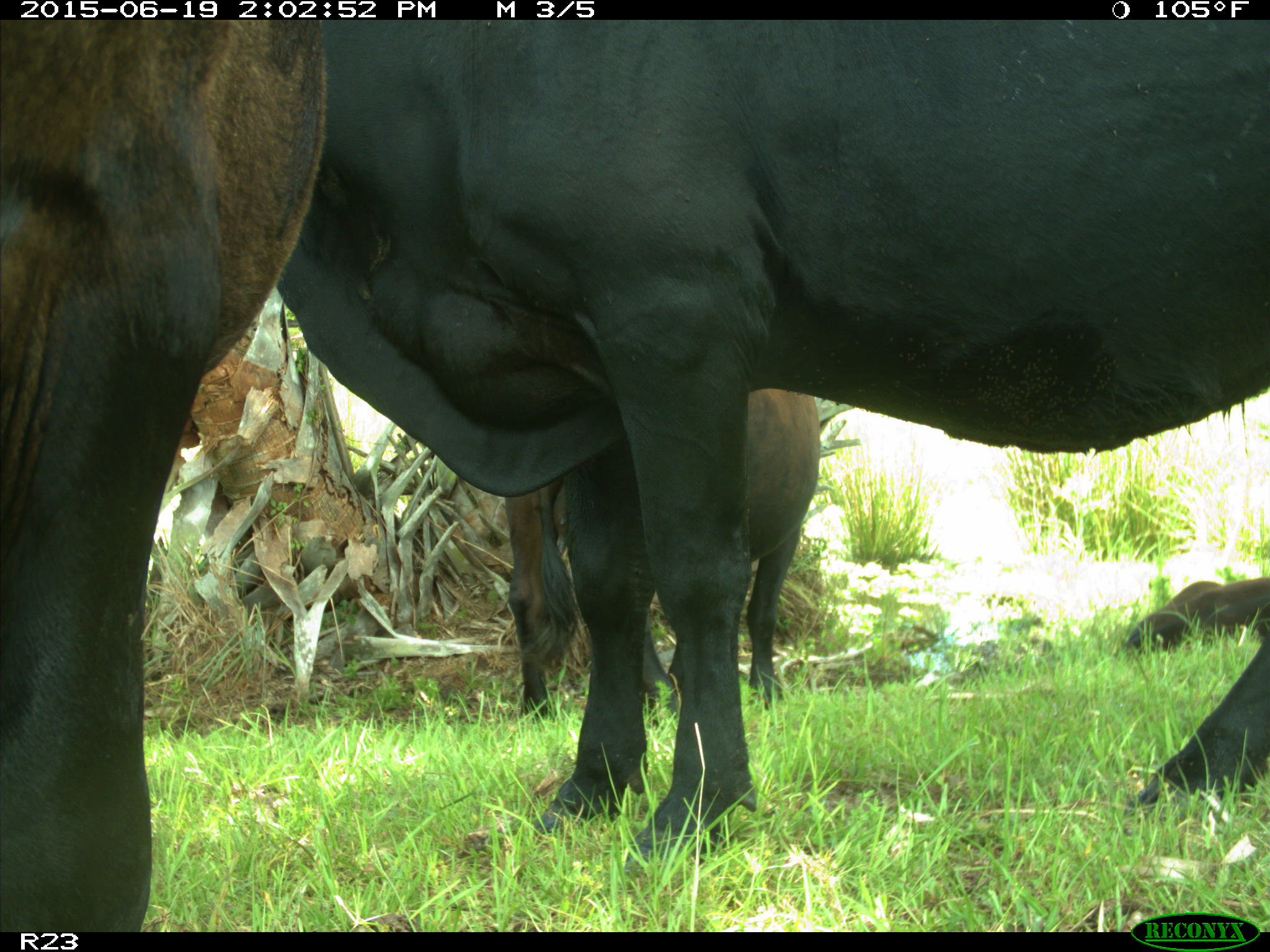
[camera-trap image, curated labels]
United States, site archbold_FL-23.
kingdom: Animalia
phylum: Chordata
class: Mammalia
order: Carnivora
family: Canidae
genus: Canis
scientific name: Canis latrans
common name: coyote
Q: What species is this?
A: Canis latrans (coyote).